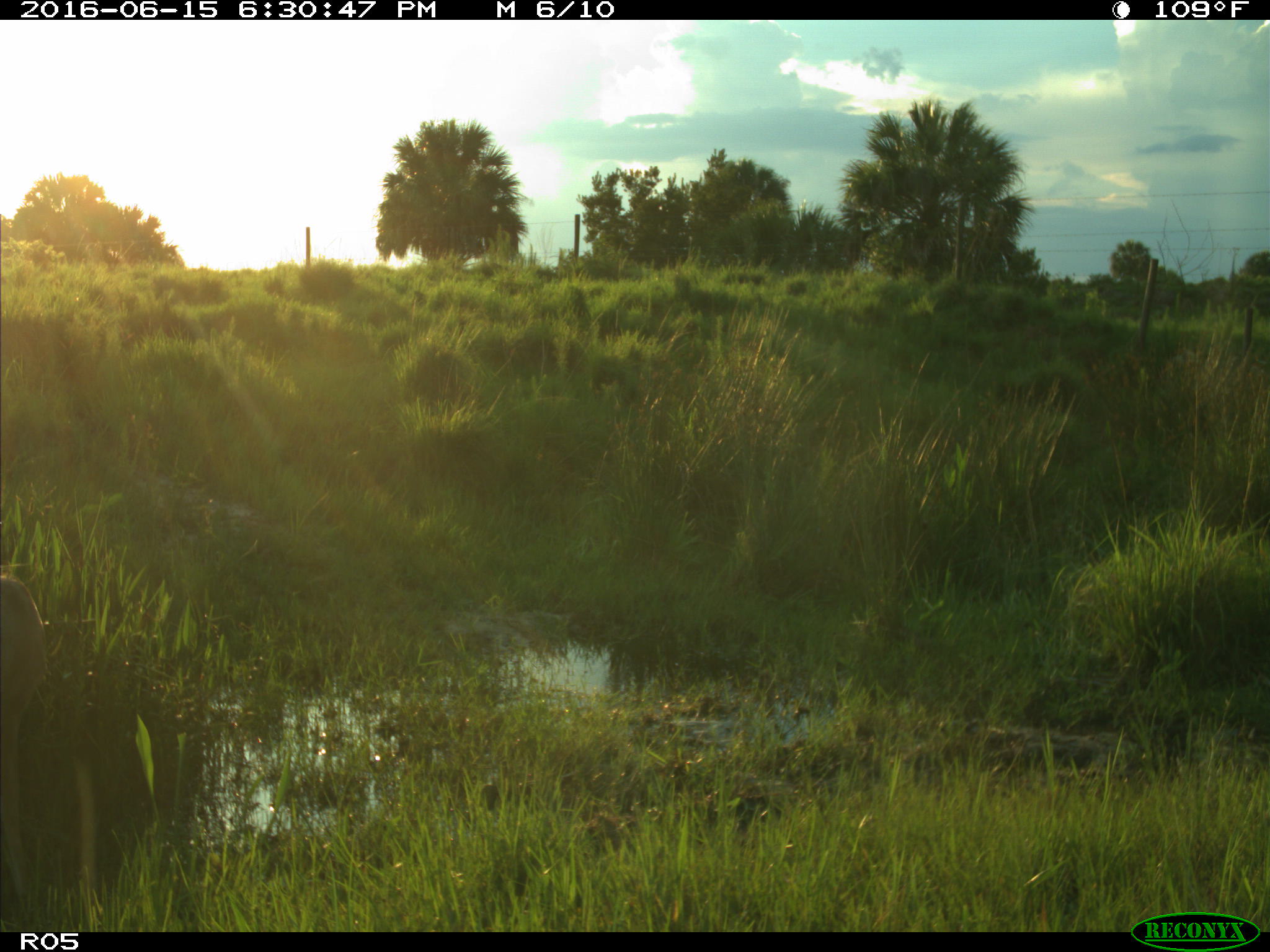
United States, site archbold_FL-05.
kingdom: Animalia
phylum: Chordata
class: Mammalia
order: Artiodactyla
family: Cervidae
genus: Odocoileus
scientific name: Odocoileus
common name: deer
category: unidentified deer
Unidentified deer (deer) (Odocoileus).